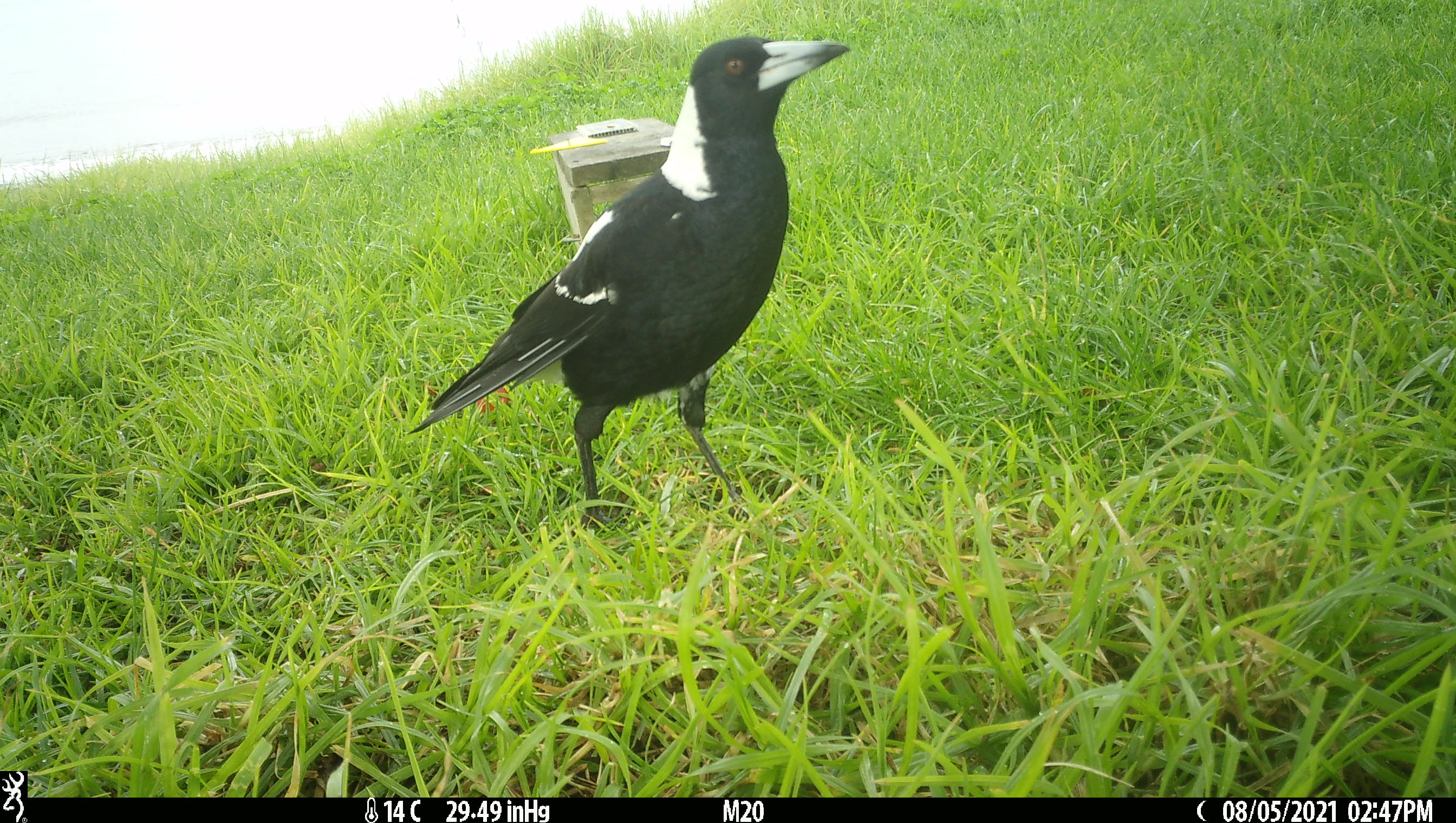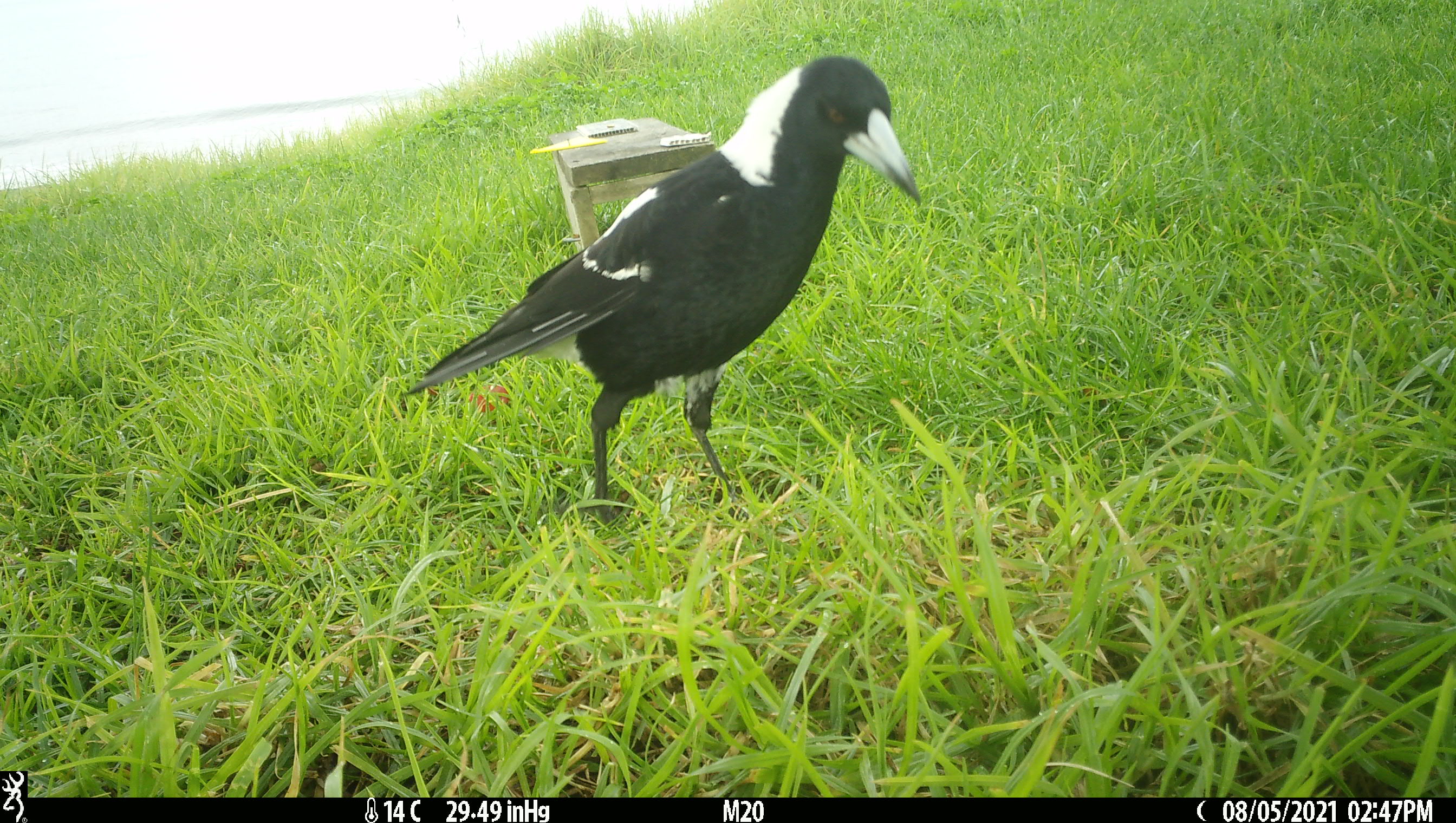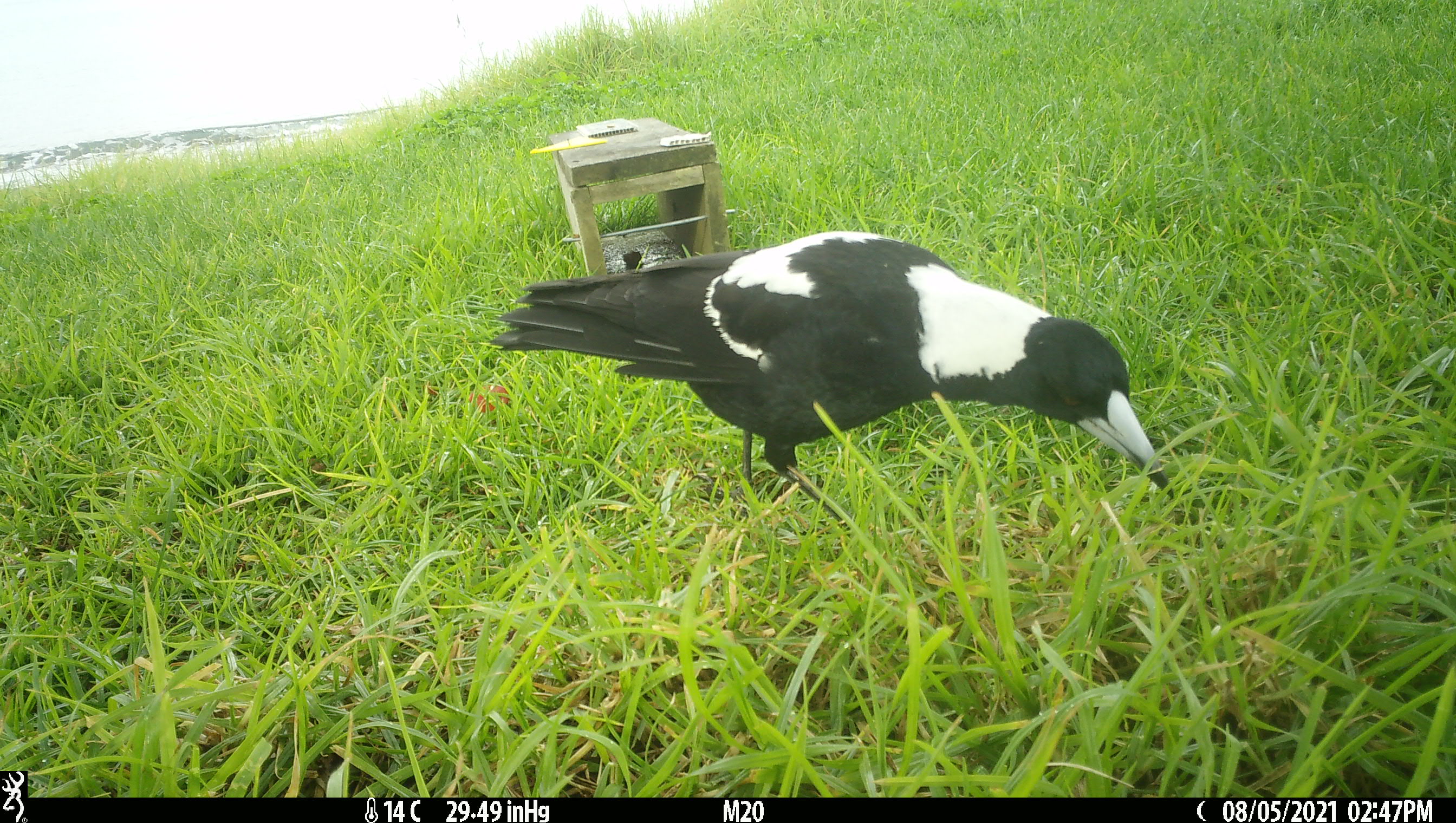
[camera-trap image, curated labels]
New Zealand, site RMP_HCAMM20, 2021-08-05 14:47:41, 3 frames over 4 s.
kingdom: Animalia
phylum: Chordata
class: Aves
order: Passeriformes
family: Artamidae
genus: Gymnorhina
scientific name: Gymnorhina tibicen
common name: australian magpie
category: magpie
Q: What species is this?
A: Magpie (australian magpie) (Gymnorhina tibicen).